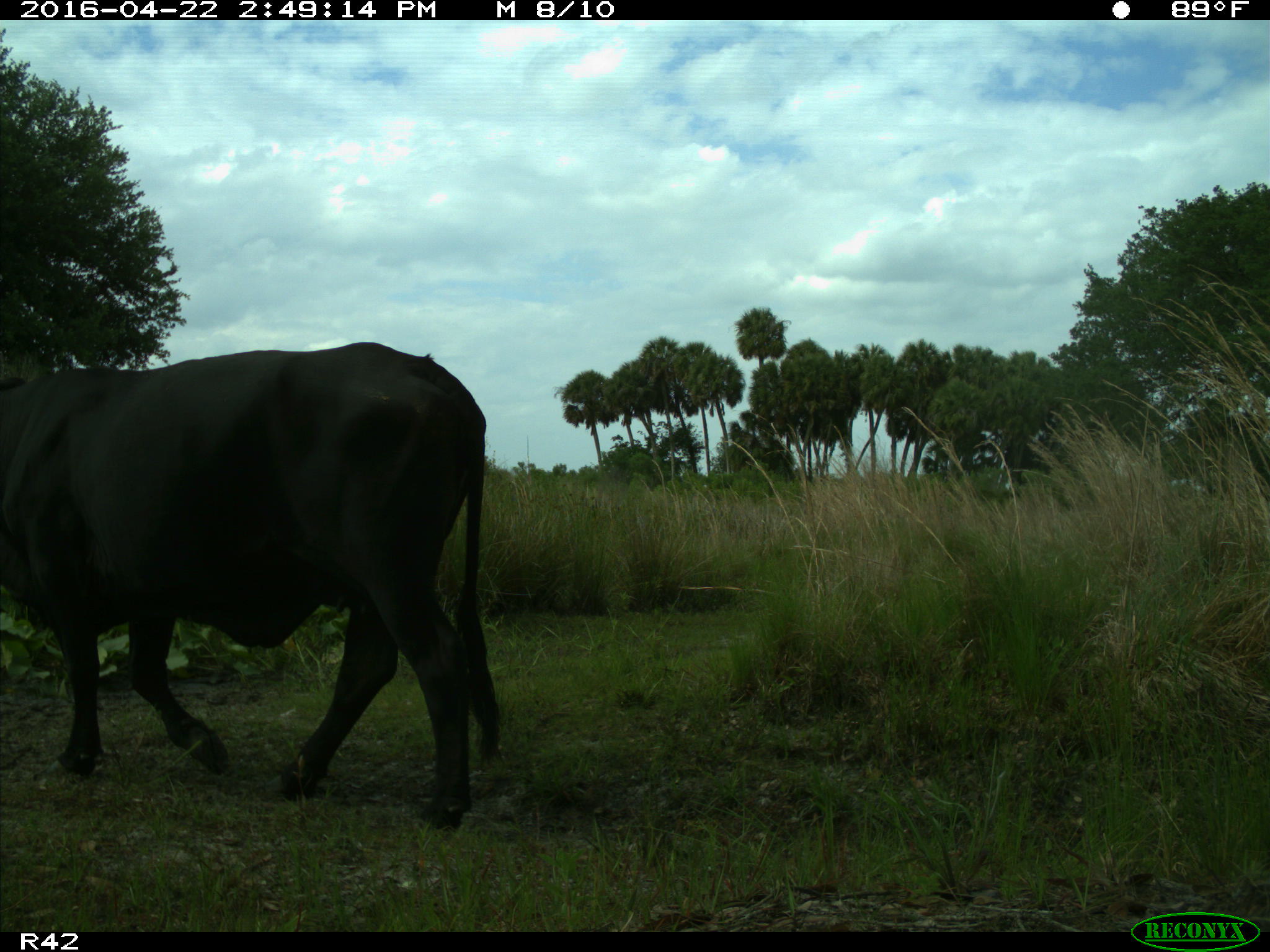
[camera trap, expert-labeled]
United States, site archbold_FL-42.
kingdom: Animalia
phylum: Chordata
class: Mammalia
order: Artiodactyla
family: Bovidae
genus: Bos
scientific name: Bos taurus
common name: domestic cow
Bos taurus (domestic cow).